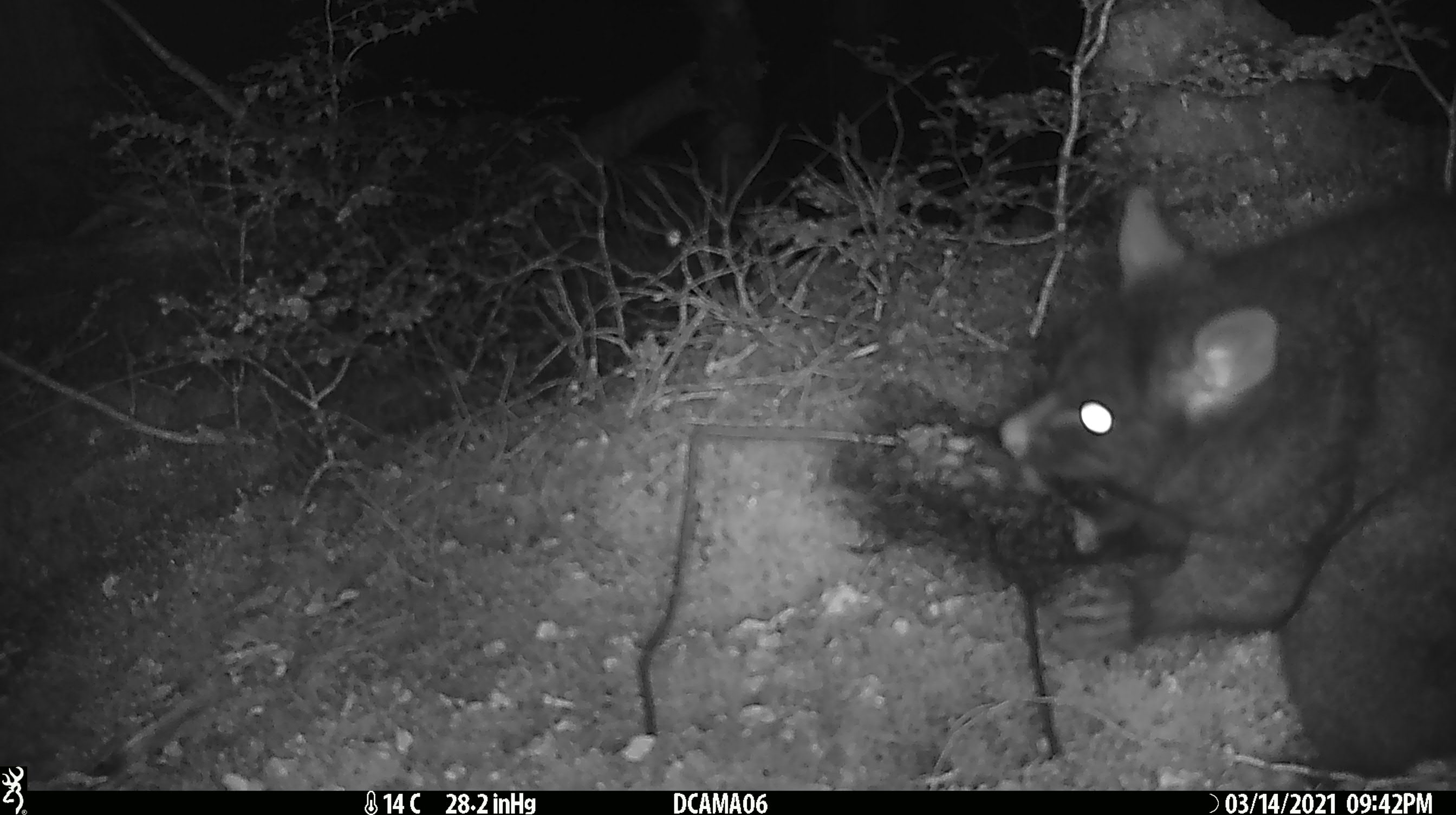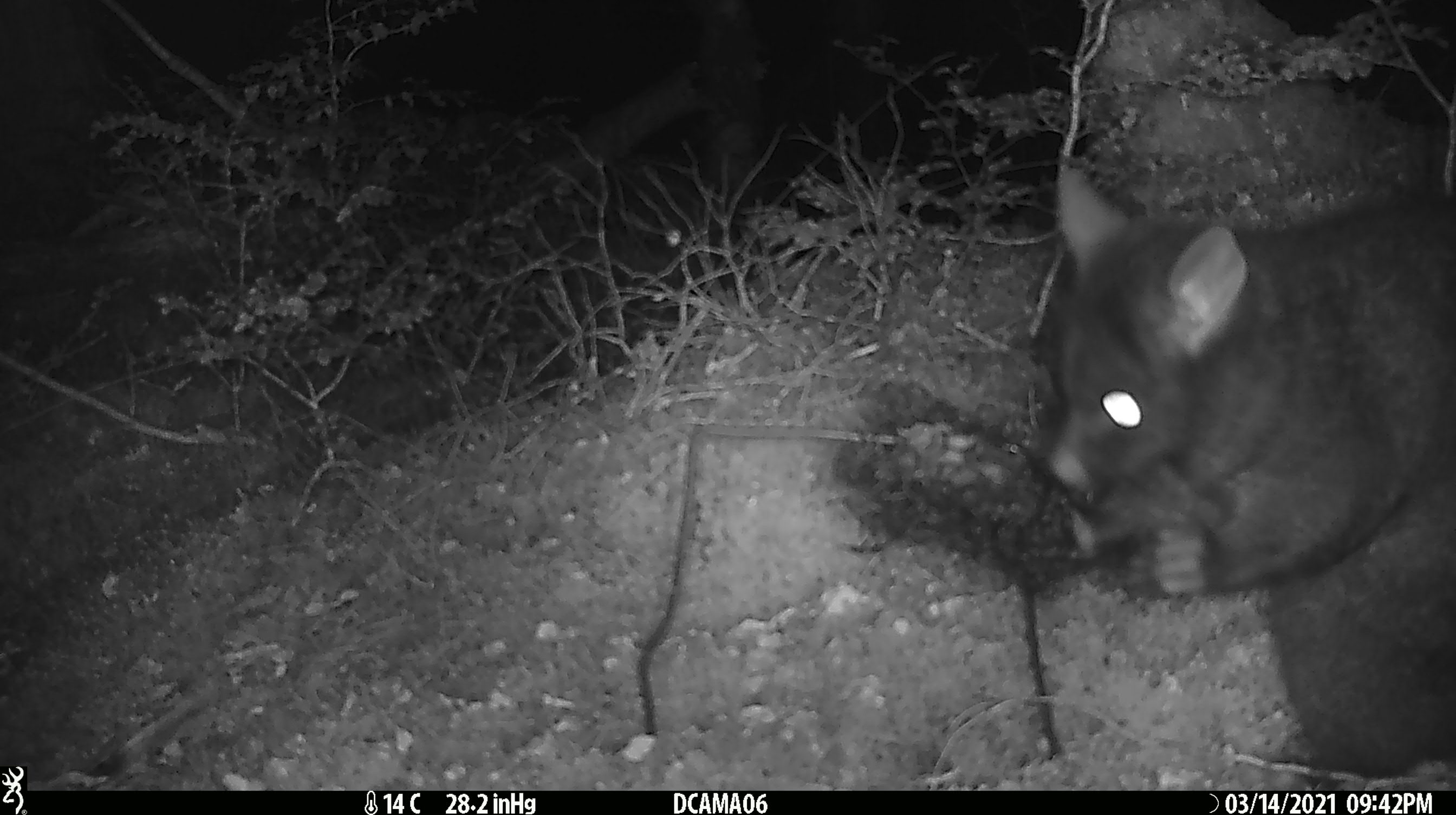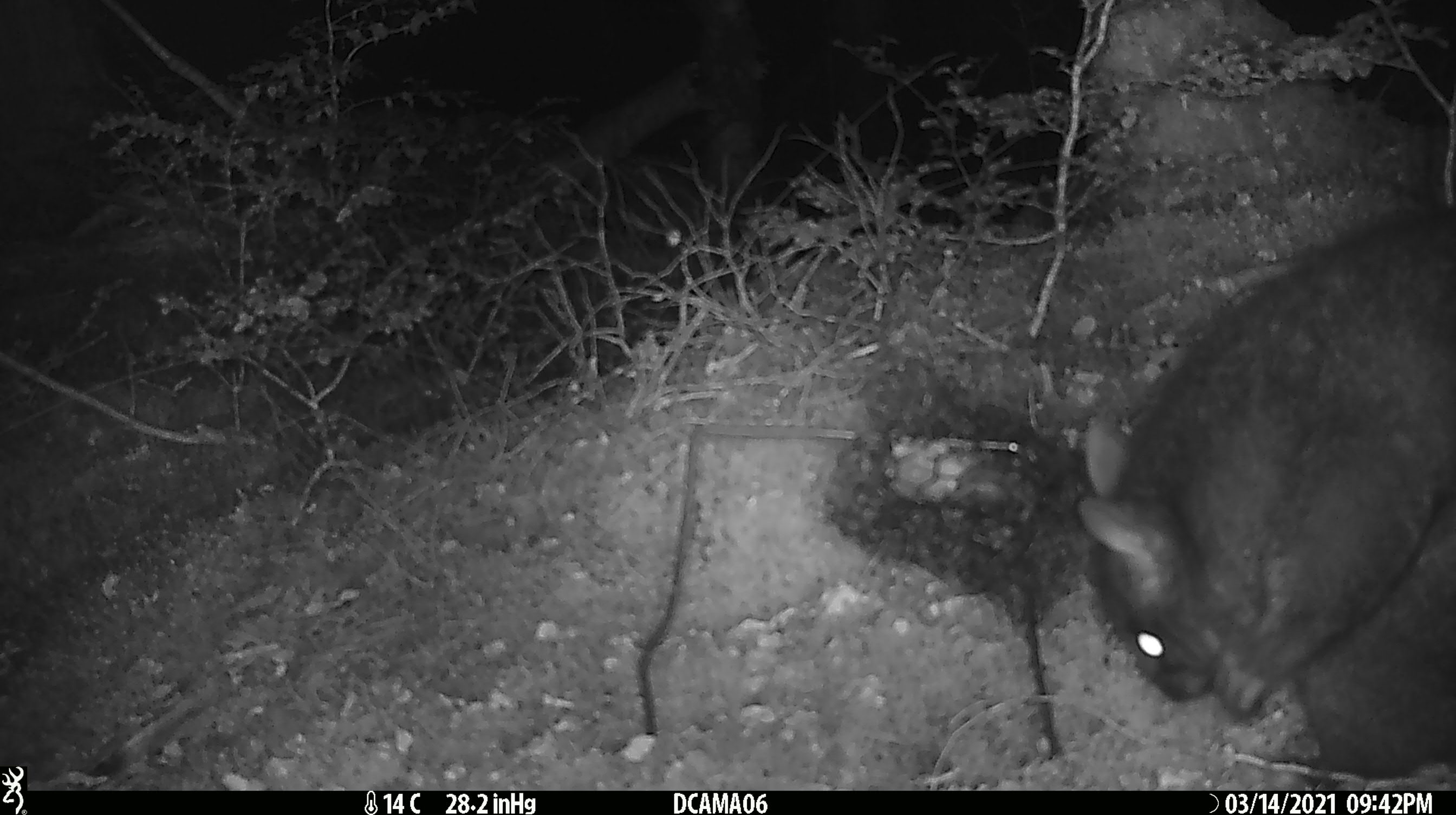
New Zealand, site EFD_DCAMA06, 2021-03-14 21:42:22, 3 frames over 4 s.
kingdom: Animalia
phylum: Chordata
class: Mammalia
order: Diprotodontia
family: Phalangeridae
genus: Trichosurus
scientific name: Trichosurus vulpecula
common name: common brushtail possum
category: possum